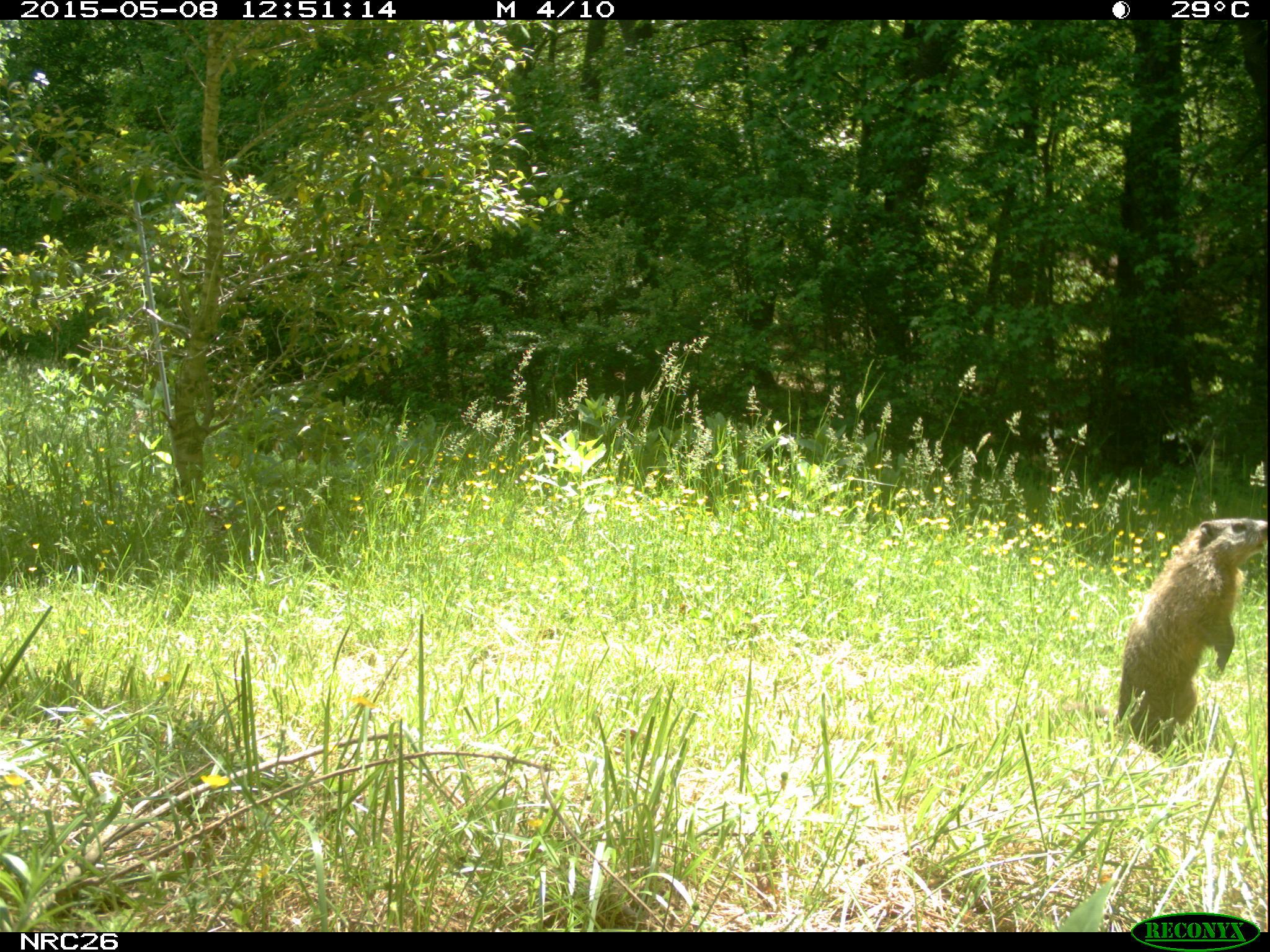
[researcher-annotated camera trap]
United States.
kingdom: Animalia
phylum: Chordata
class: Mammalia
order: Rodentia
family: Sciuridae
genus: Marmota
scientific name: Marmota monax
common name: woodchuck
Woodchuck (Marmota monax).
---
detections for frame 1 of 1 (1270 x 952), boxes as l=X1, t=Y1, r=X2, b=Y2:
Woodchuck: l=1106, t=507, r=1270, b=739